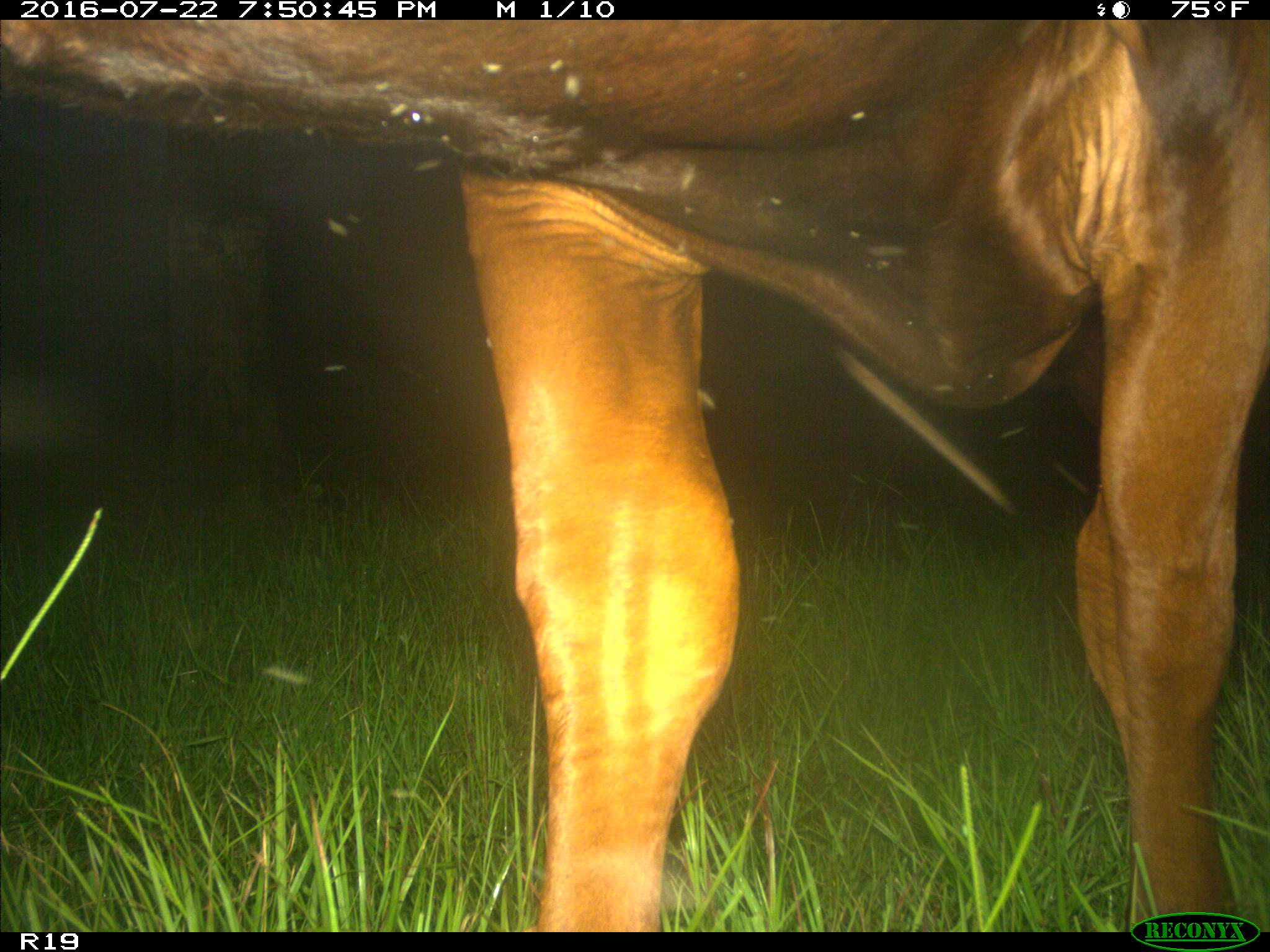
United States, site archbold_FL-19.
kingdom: Animalia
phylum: Chordata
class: Mammalia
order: Artiodactyla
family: Bovidae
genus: Bos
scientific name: Bos taurus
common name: domestic cow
Bos taurus (domestic cow).